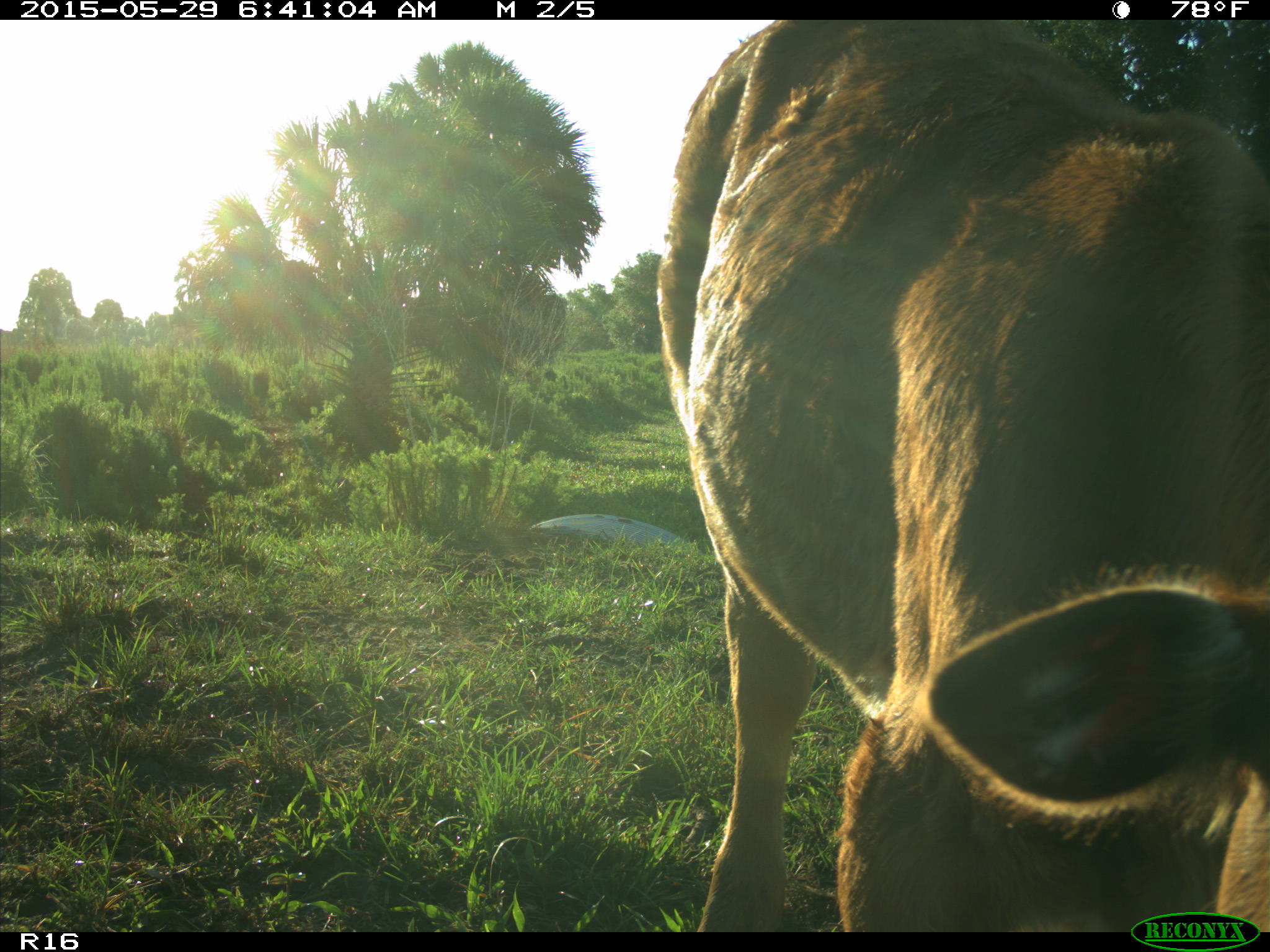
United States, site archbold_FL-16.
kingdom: Animalia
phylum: Chordata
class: Mammalia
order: Artiodactyla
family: Bovidae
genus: Bos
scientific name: Bos taurus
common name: domestic cow